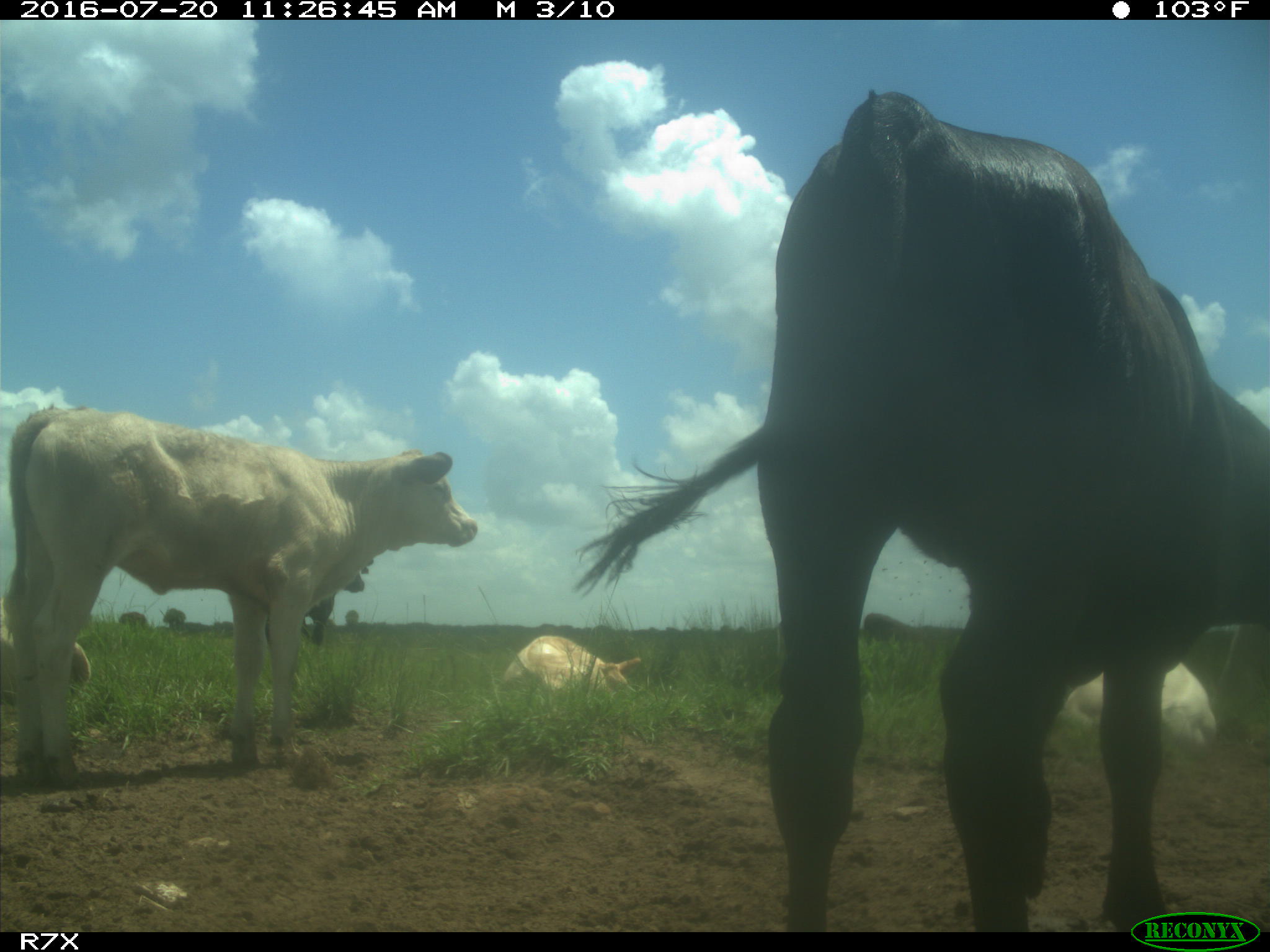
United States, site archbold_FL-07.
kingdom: Animalia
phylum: Chordata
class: Mammalia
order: Artiodactyla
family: Bovidae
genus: Bos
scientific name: Bos taurus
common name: domestic cow